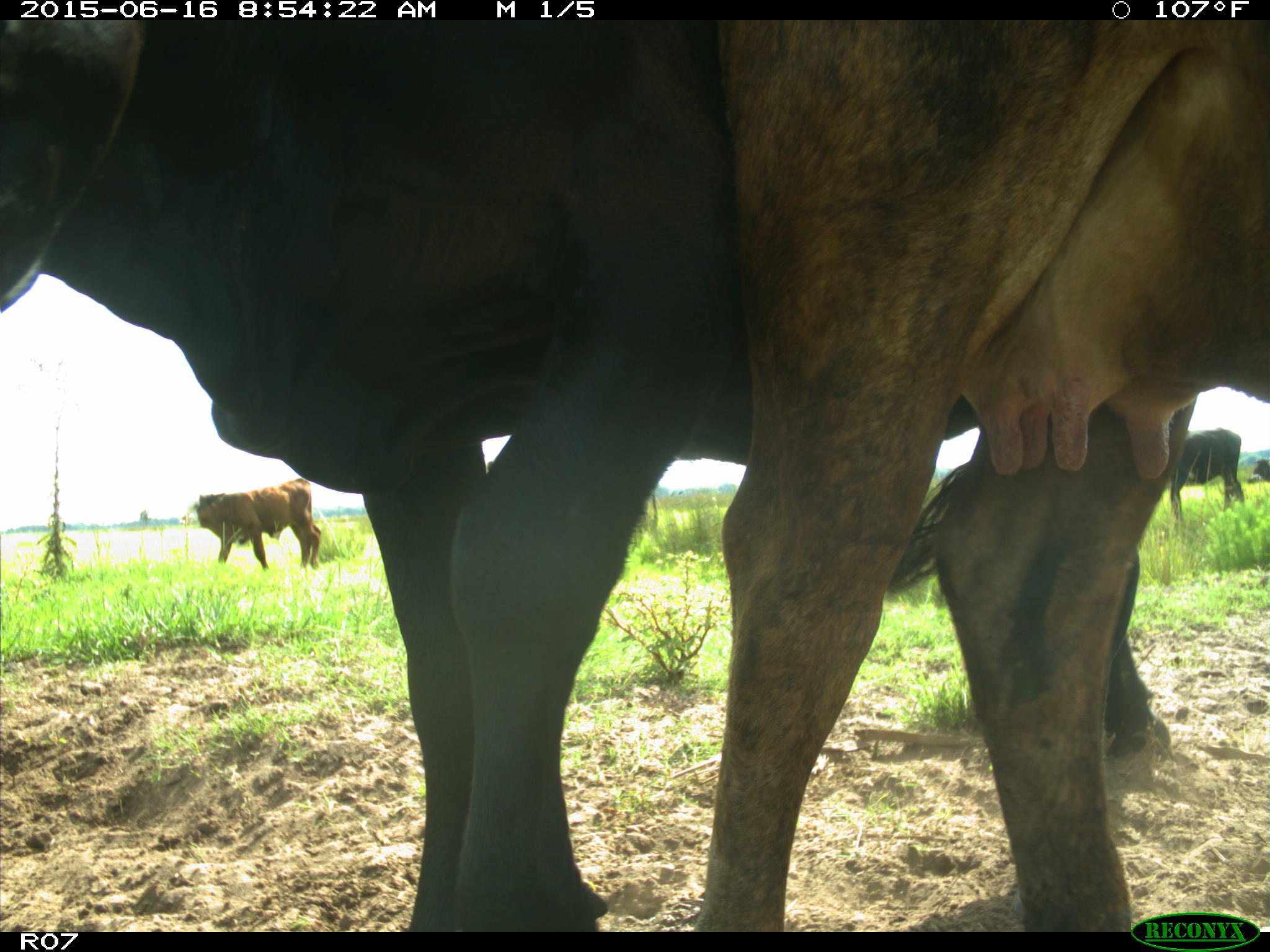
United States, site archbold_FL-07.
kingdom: Animalia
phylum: Chordata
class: Mammalia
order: Artiodactyla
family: Bovidae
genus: Bos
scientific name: Bos taurus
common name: domestic cow